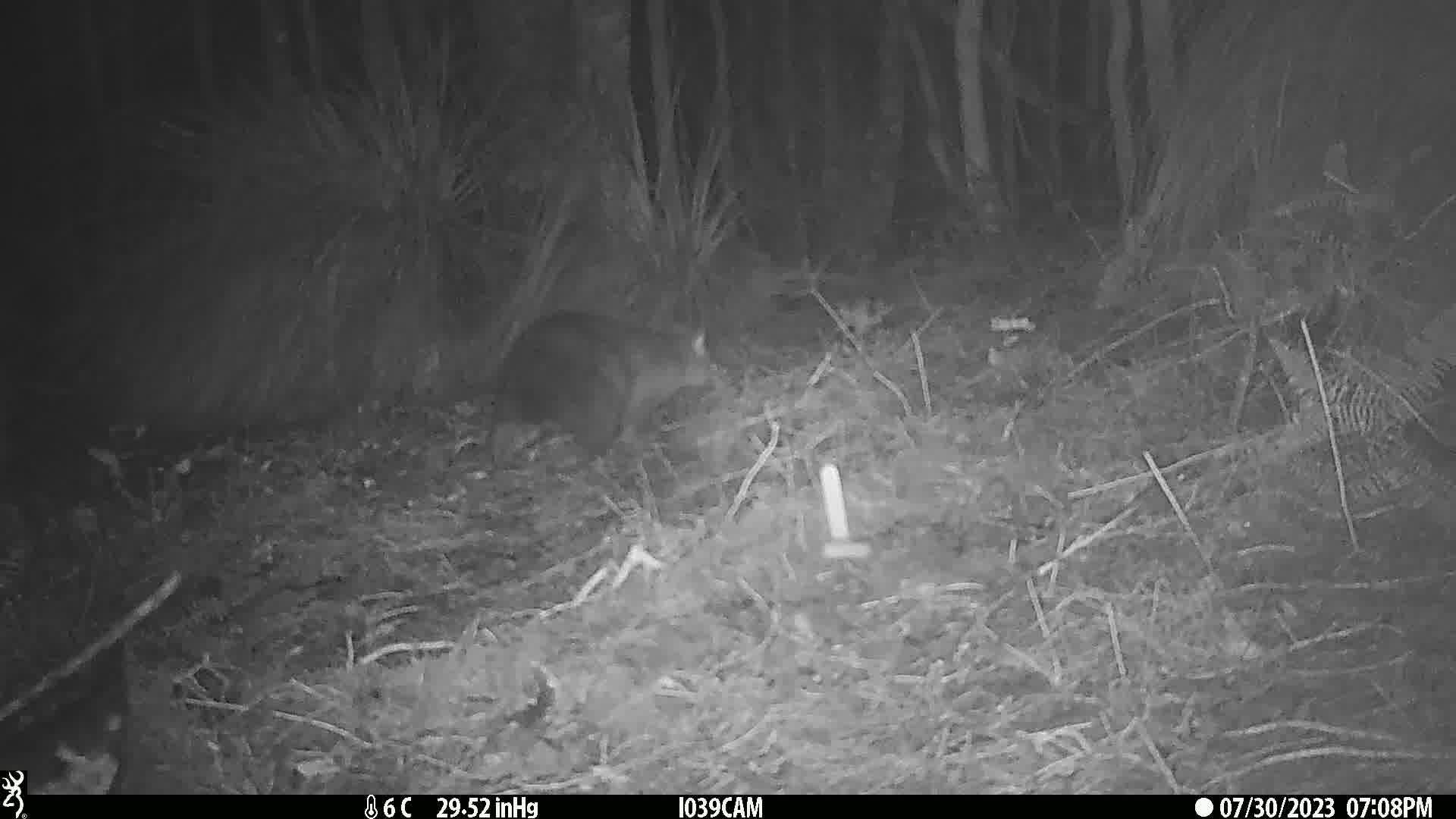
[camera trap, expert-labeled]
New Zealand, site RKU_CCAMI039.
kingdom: Animalia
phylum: Chordata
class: Mammalia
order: Diprotodontia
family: Phalangeridae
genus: Trichosurus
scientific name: Trichosurus vulpecula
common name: common brushtail possum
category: possum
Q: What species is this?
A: Possum (common brushtail possum) (Trichosurus vulpecula).